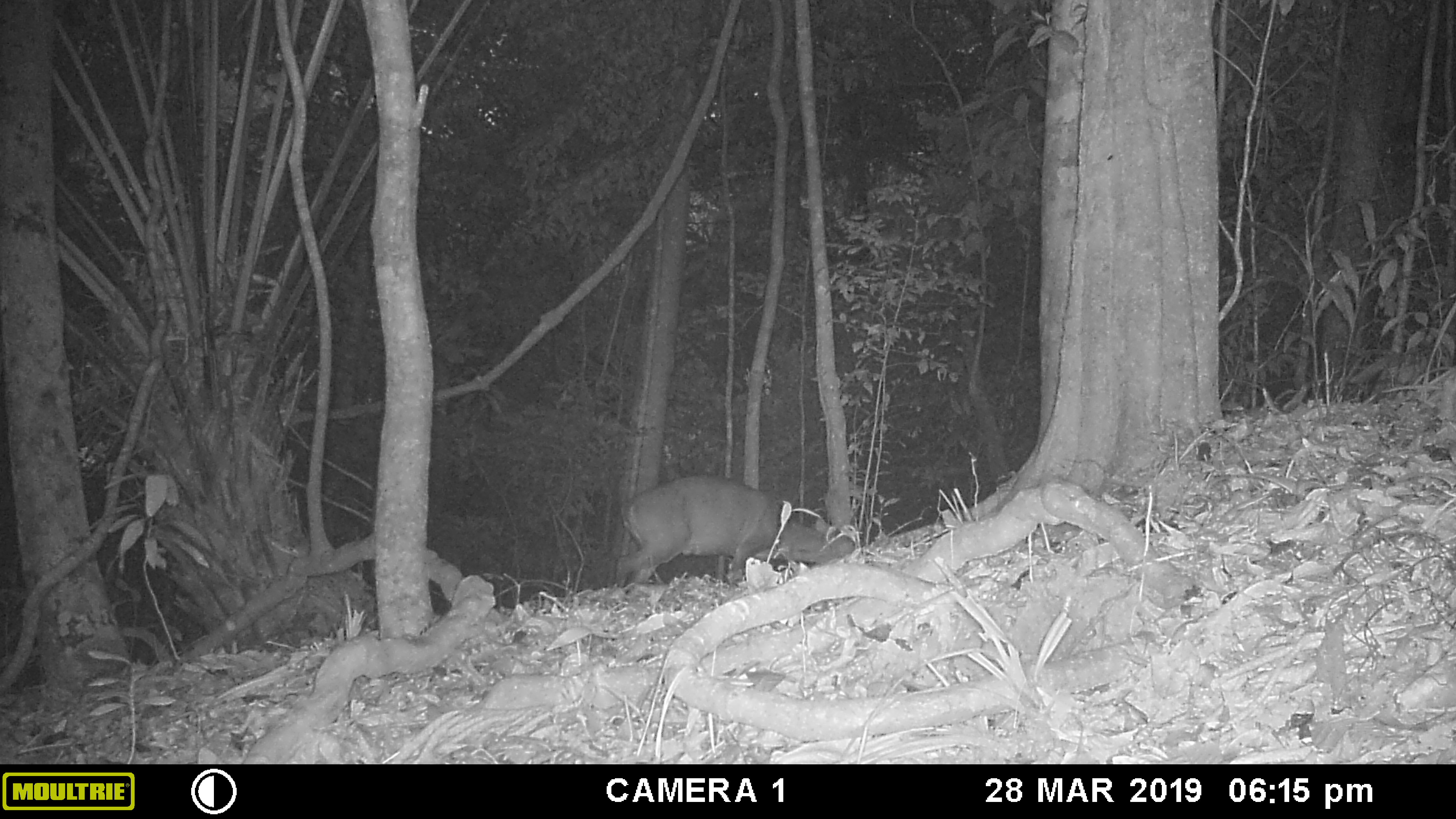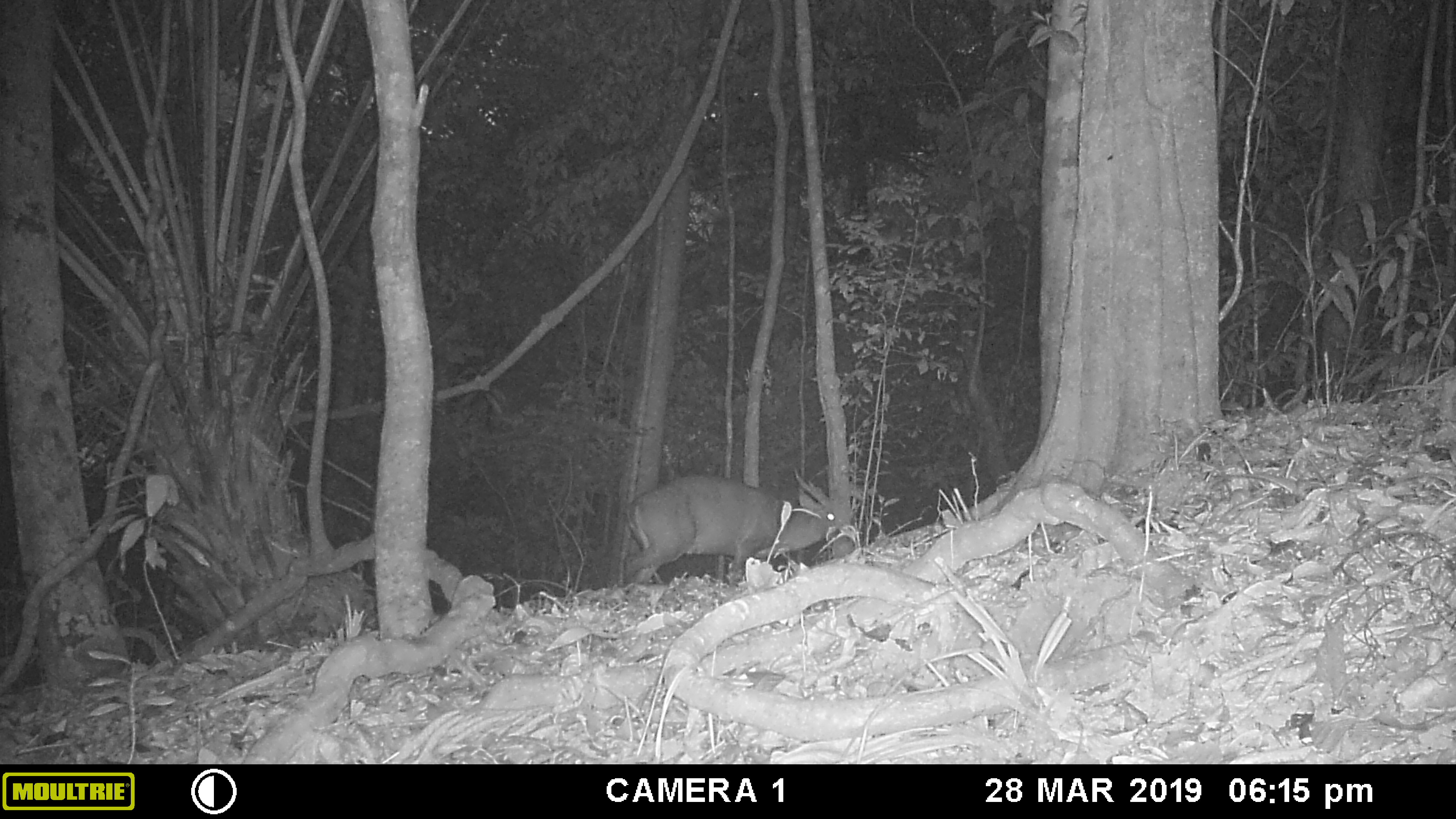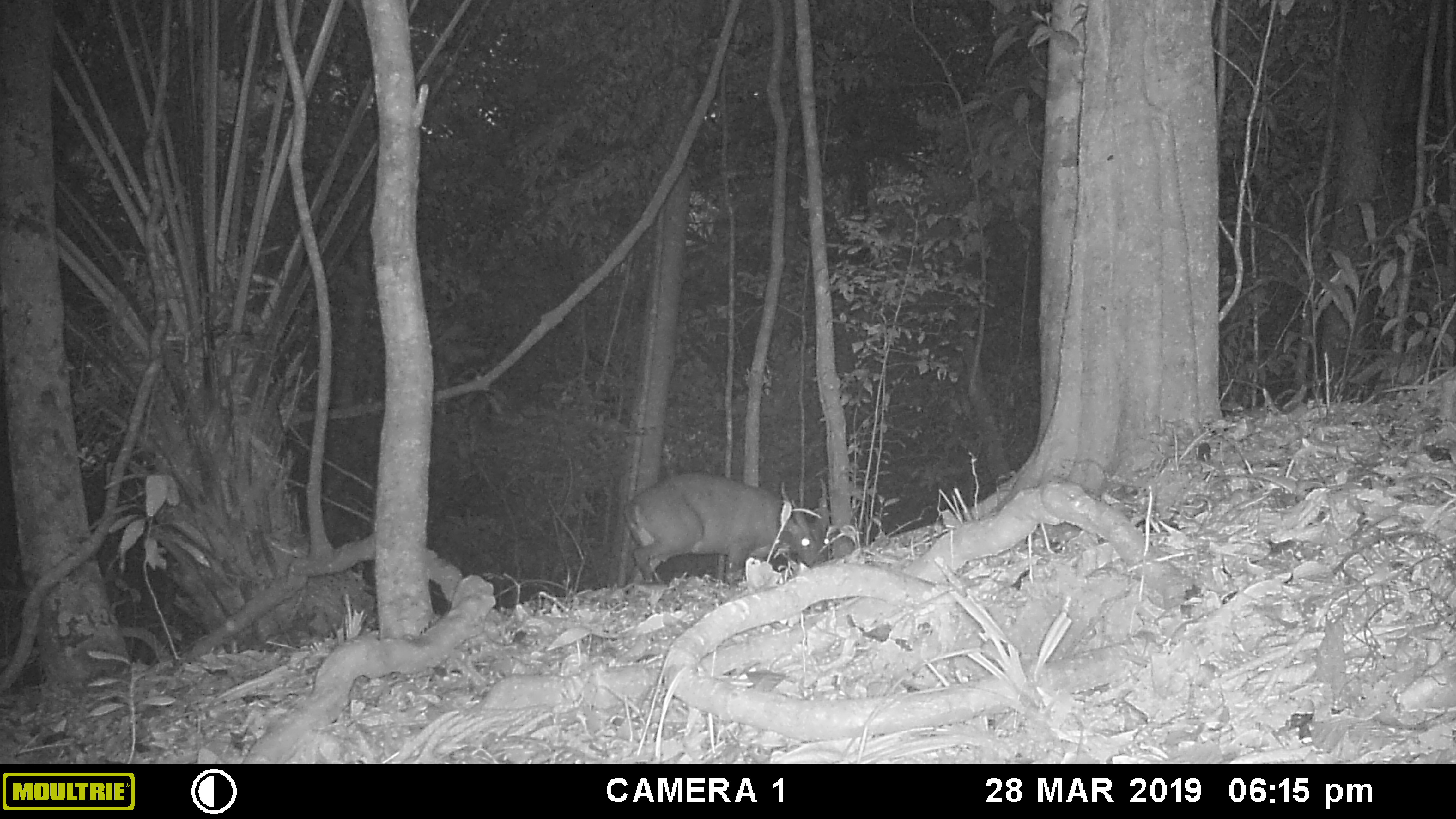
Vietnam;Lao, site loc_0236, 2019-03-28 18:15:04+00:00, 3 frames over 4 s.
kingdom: Animalia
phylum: Chordata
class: Mammalia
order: Artiodactyla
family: Cervidae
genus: Muntiacus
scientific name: Muntiacus vuquangensis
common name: large-antlered muntjac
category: large antlered muntjac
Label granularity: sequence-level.